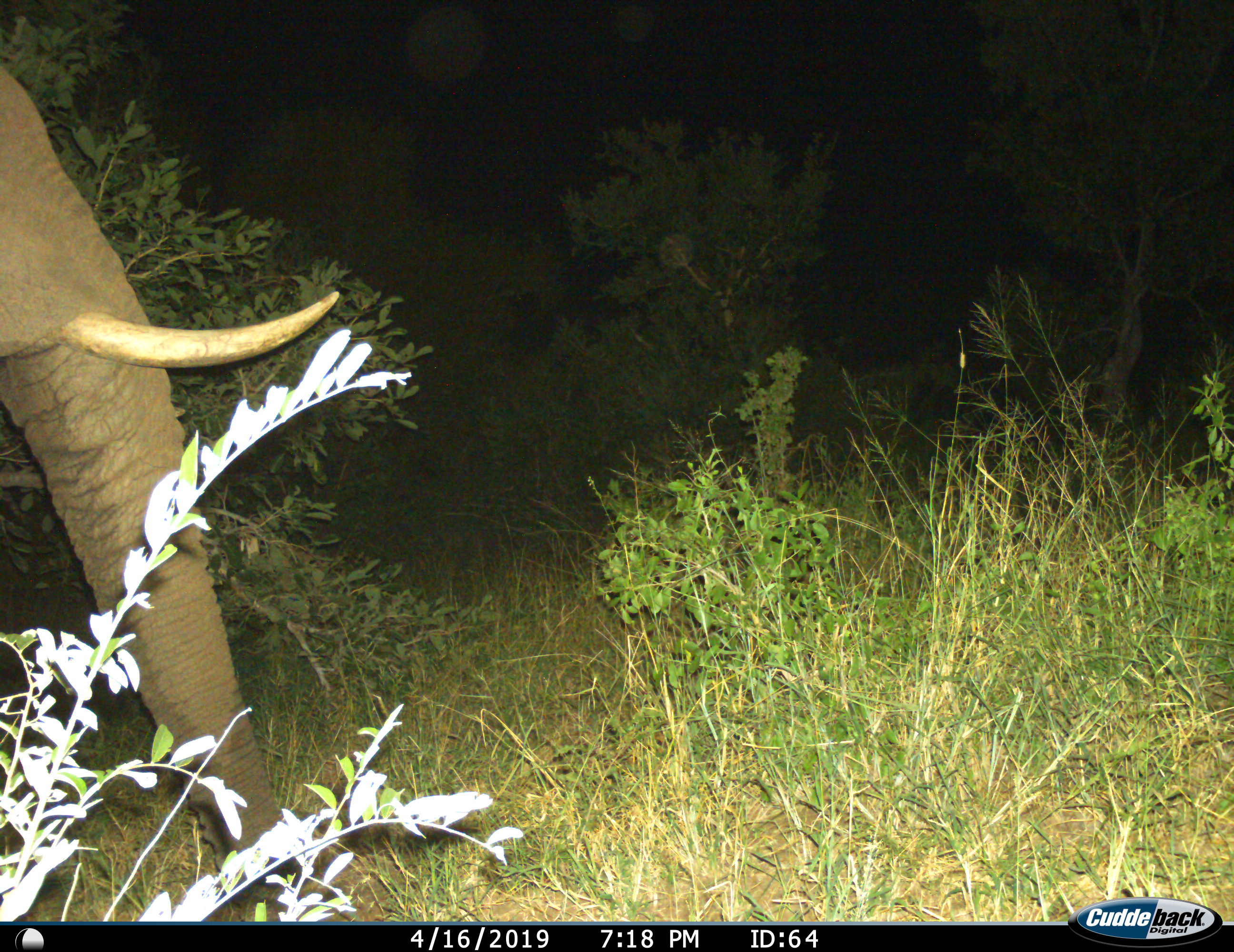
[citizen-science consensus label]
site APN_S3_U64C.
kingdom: Animalia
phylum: Chordata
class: Mammalia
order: Proboscidea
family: Elephantidae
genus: Loxodonta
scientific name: Loxodonta africana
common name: african bush elephant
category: elephant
Elephant (african bush elephant) (Loxodonta africana), count 1. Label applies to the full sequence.